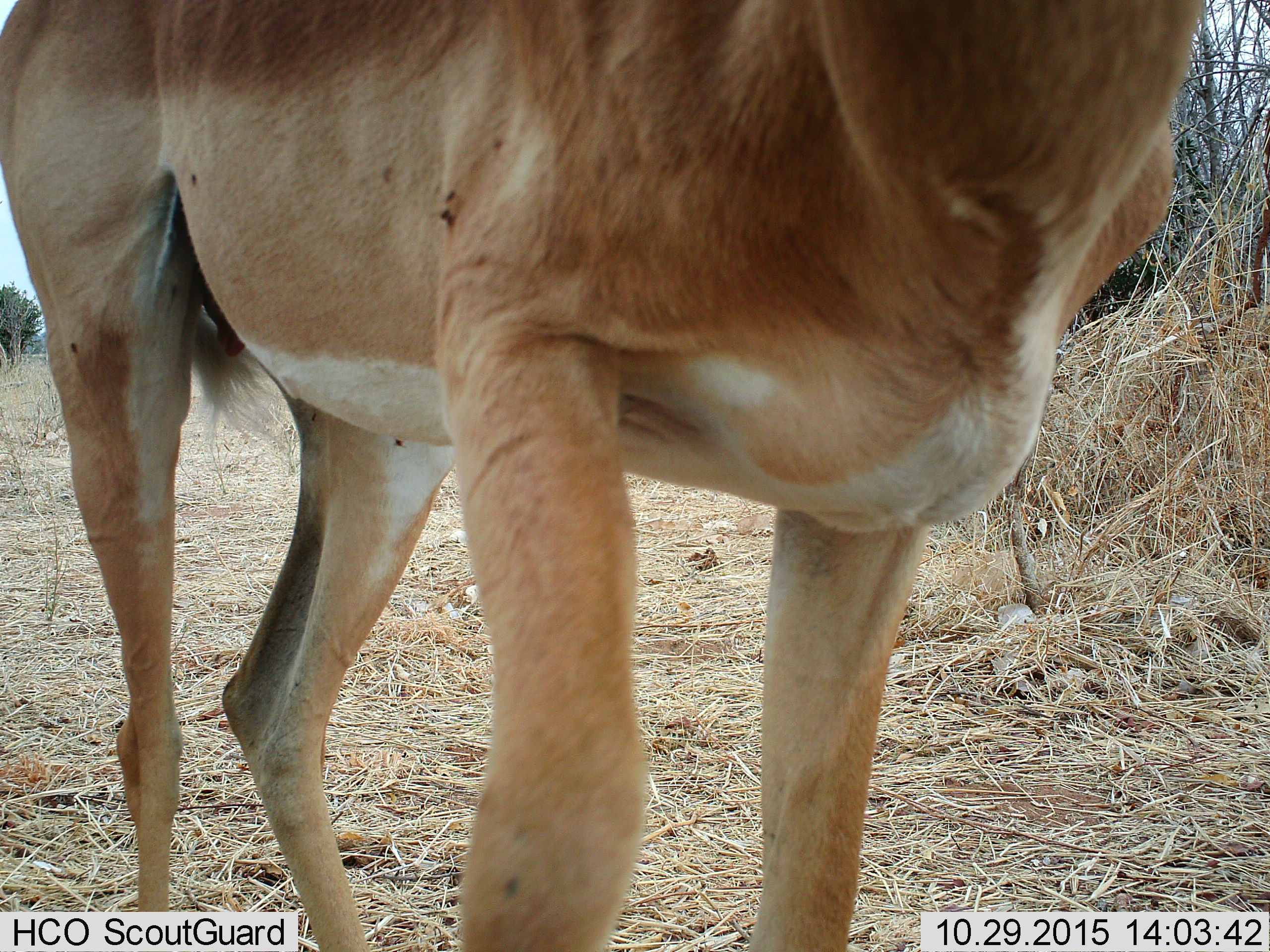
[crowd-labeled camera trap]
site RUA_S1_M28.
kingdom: Animalia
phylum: Chordata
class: Mammalia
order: Artiodactyla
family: Bovidae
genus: Aepyceros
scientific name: Aepyceros melampus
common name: impala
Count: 1.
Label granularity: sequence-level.